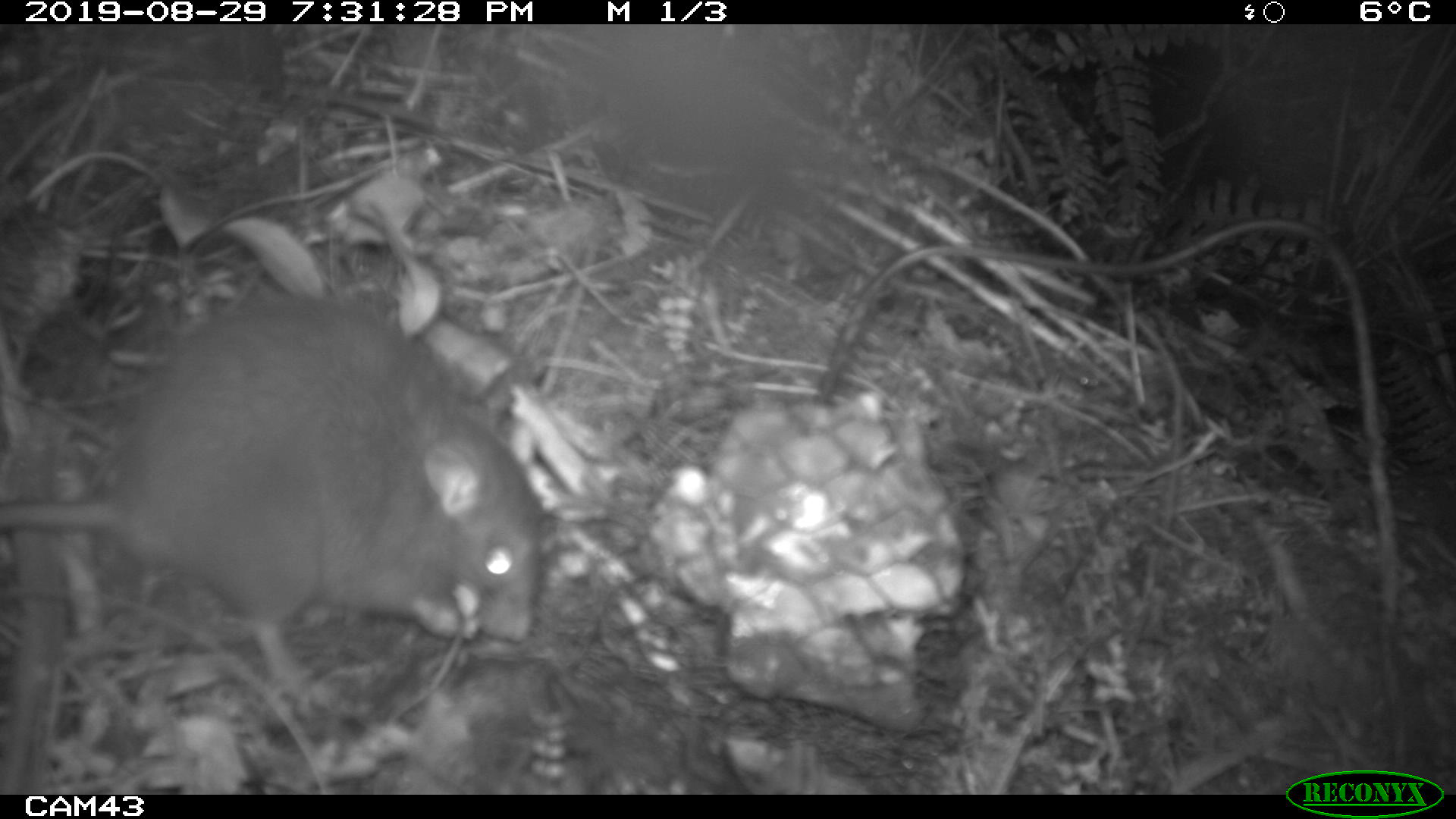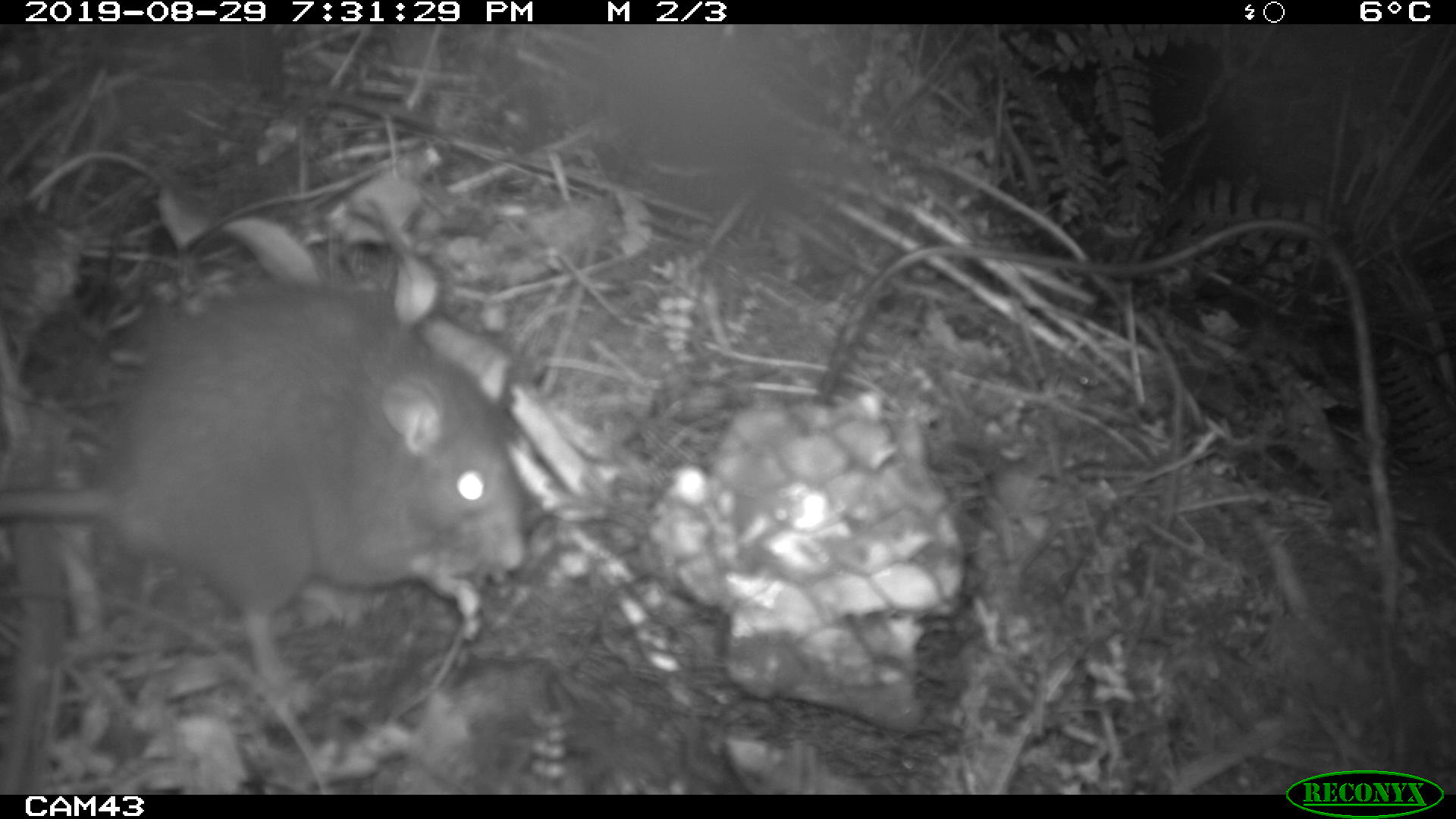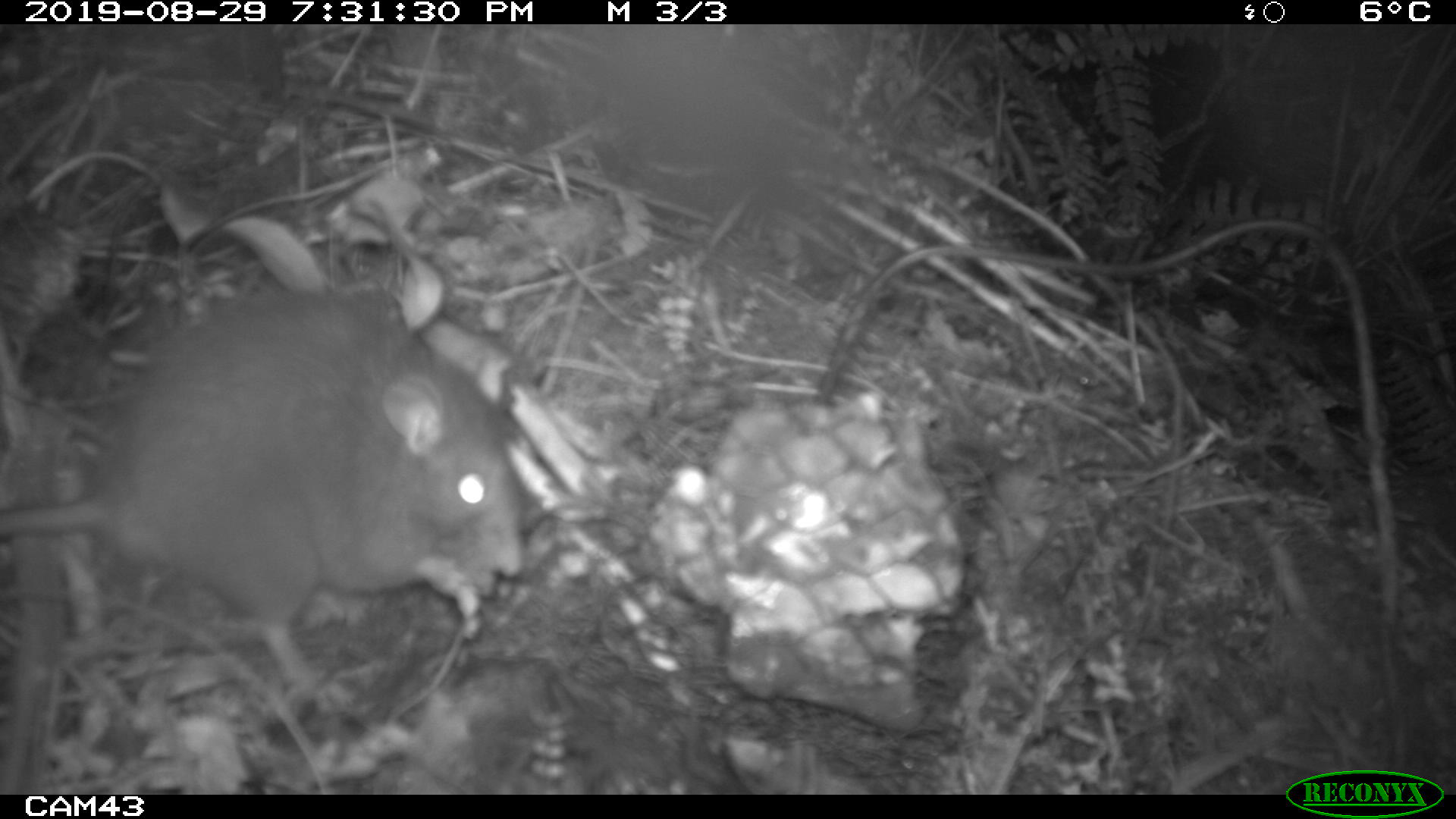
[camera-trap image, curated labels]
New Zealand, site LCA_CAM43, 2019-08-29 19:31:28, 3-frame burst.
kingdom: Animalia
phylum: Chordata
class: Mammalia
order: Rodentia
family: Muridae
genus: Rattus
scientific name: Rattus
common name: rat